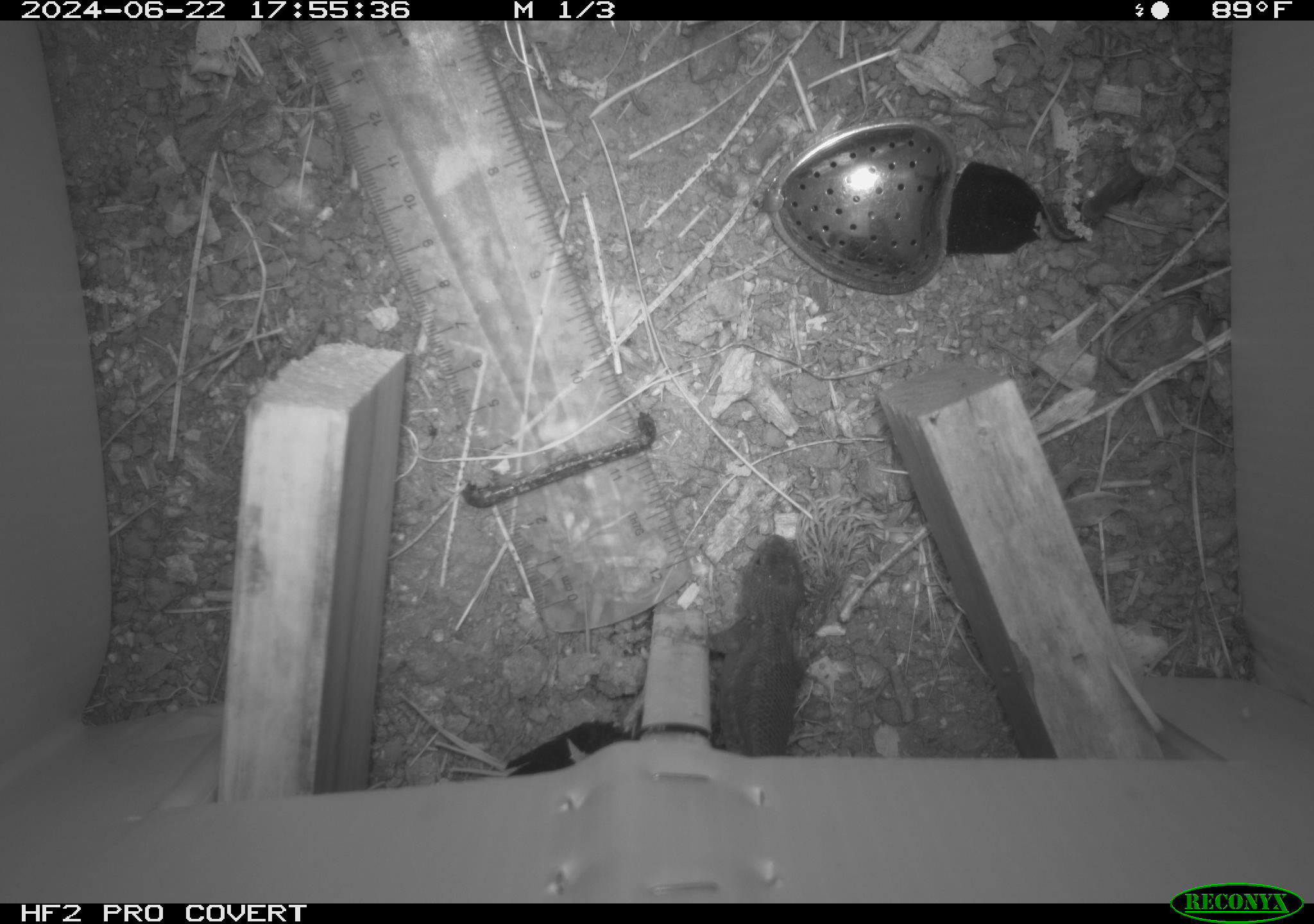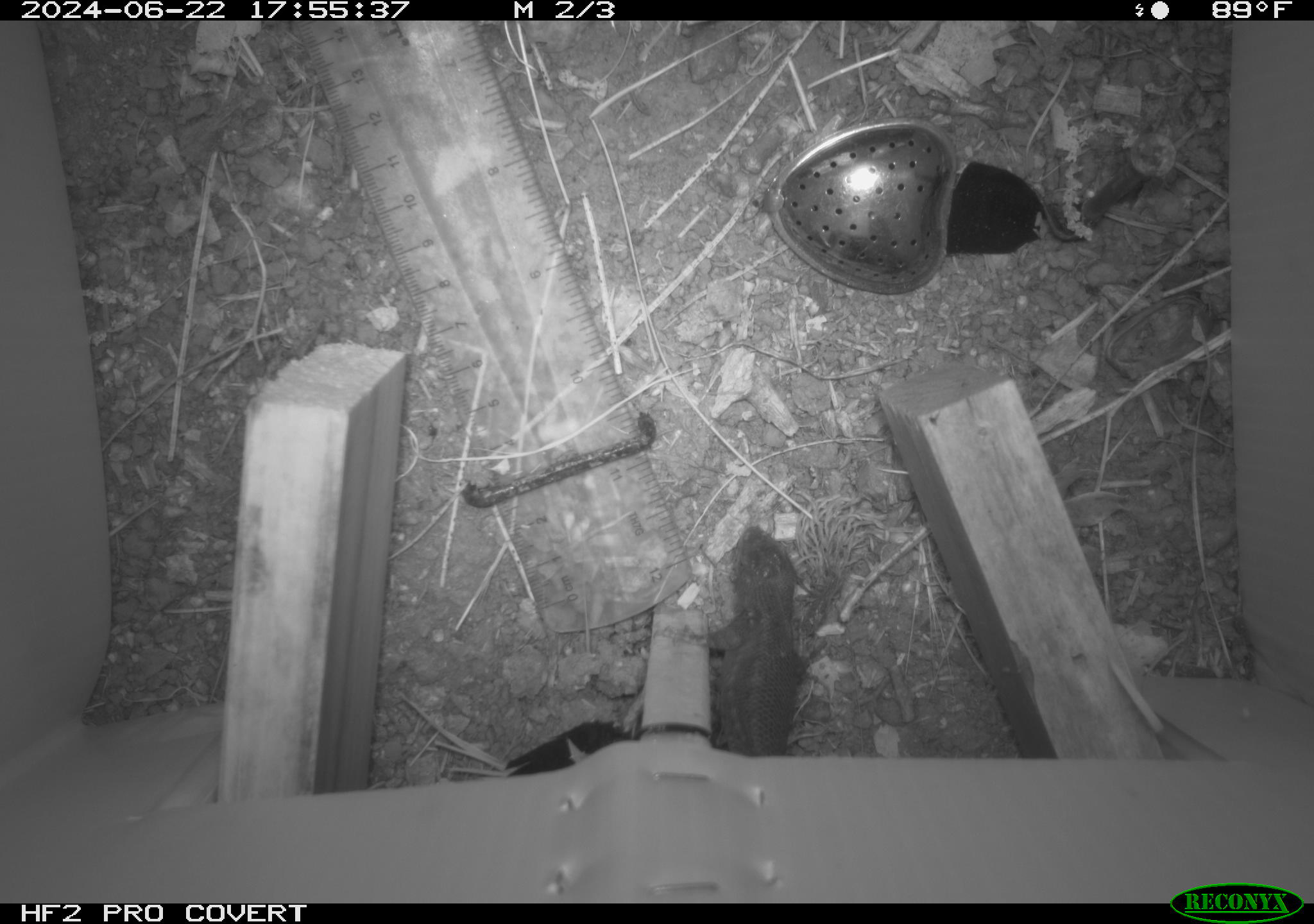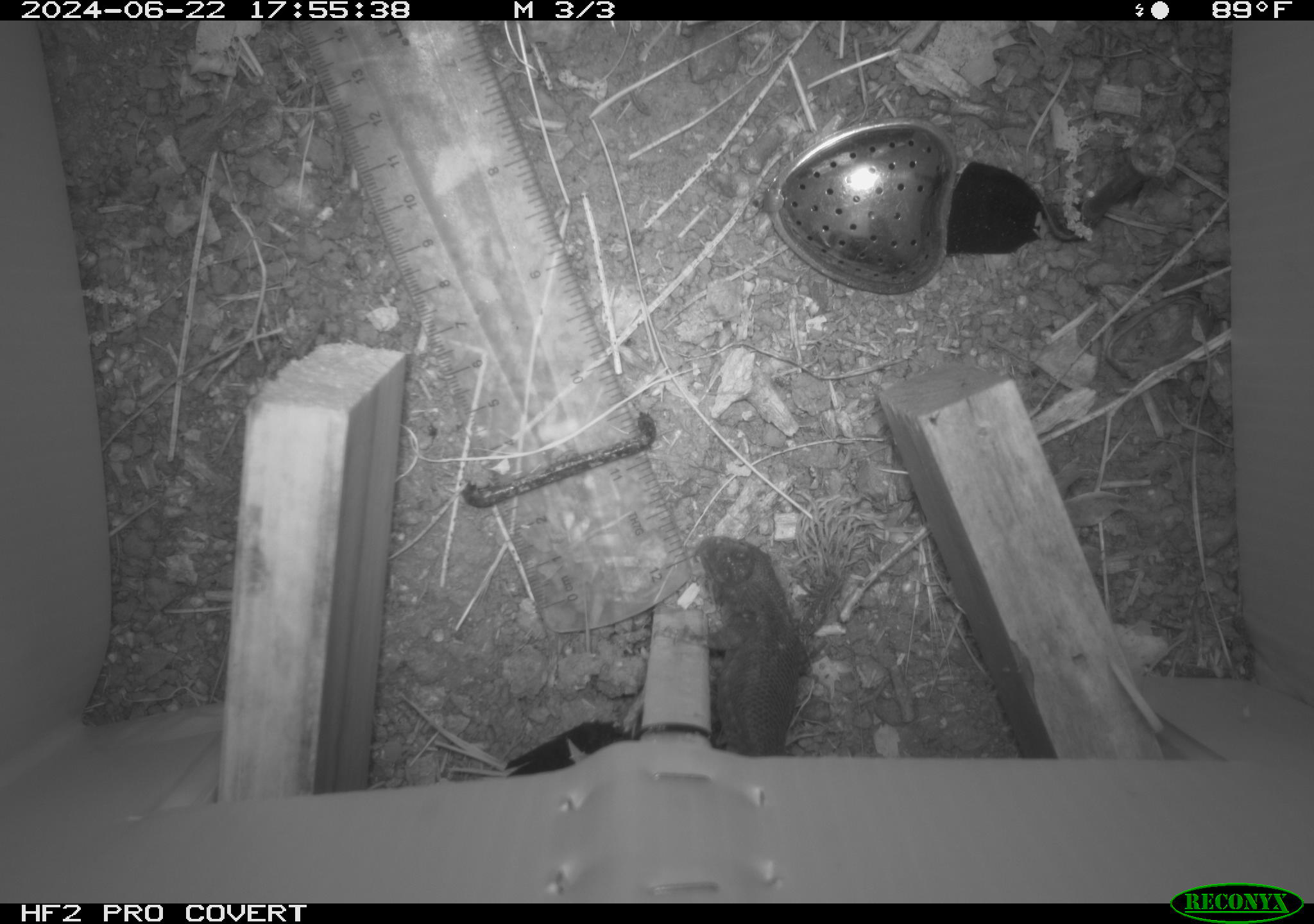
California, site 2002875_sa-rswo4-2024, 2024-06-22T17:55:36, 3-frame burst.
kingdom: Animalia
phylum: Chordata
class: Reptilia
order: Squamata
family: Phrynosomatidae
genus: Sceloporus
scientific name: Sceloporus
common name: spiny lizards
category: sceloporus species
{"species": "sceloporus species (spiny lizards) (Sceloporus)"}